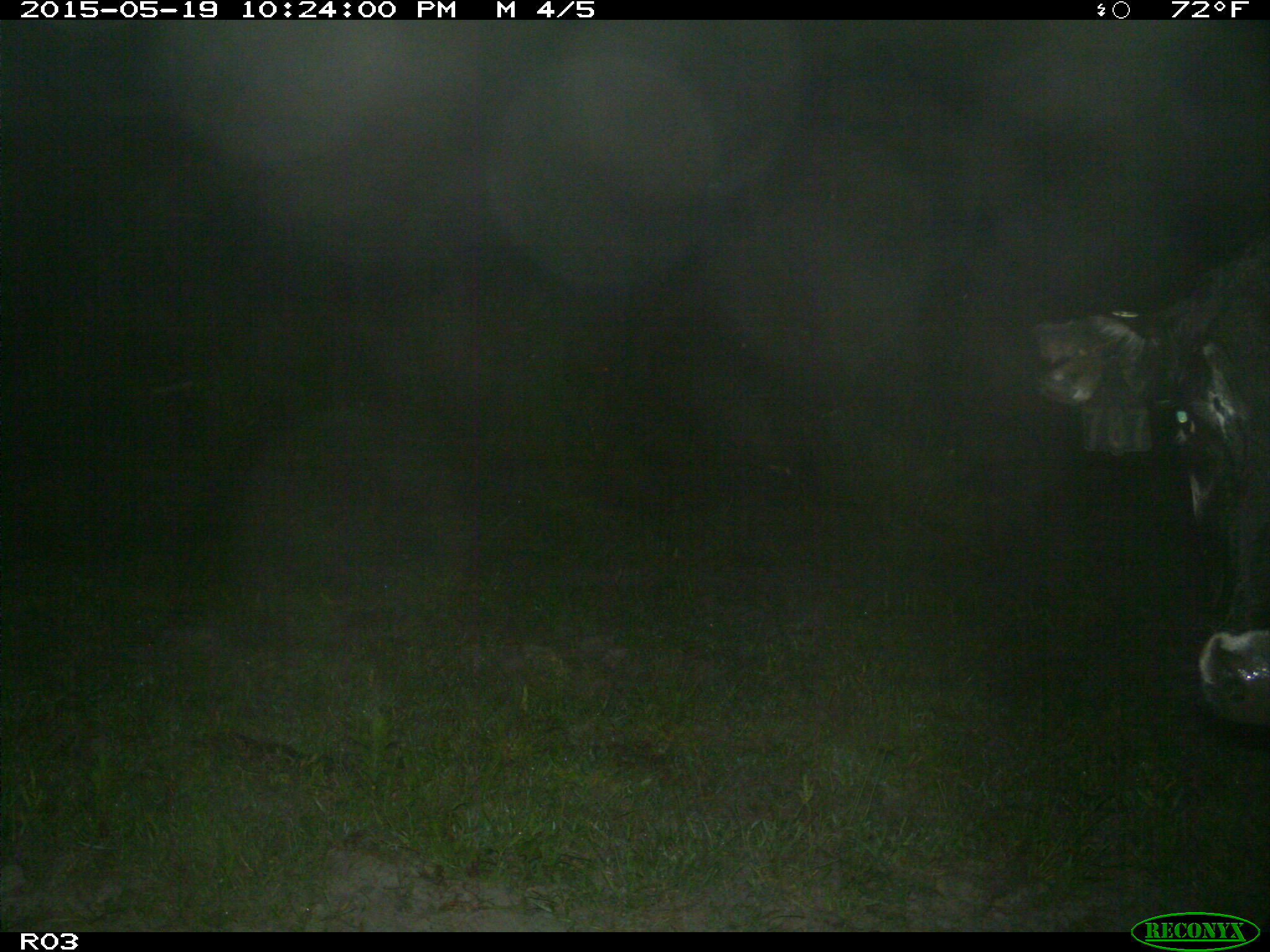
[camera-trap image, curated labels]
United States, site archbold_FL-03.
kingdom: Animalia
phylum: Chordata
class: Mammalia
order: Artiodactyla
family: Bovidae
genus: Bos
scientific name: Bos taurus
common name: domestic cow